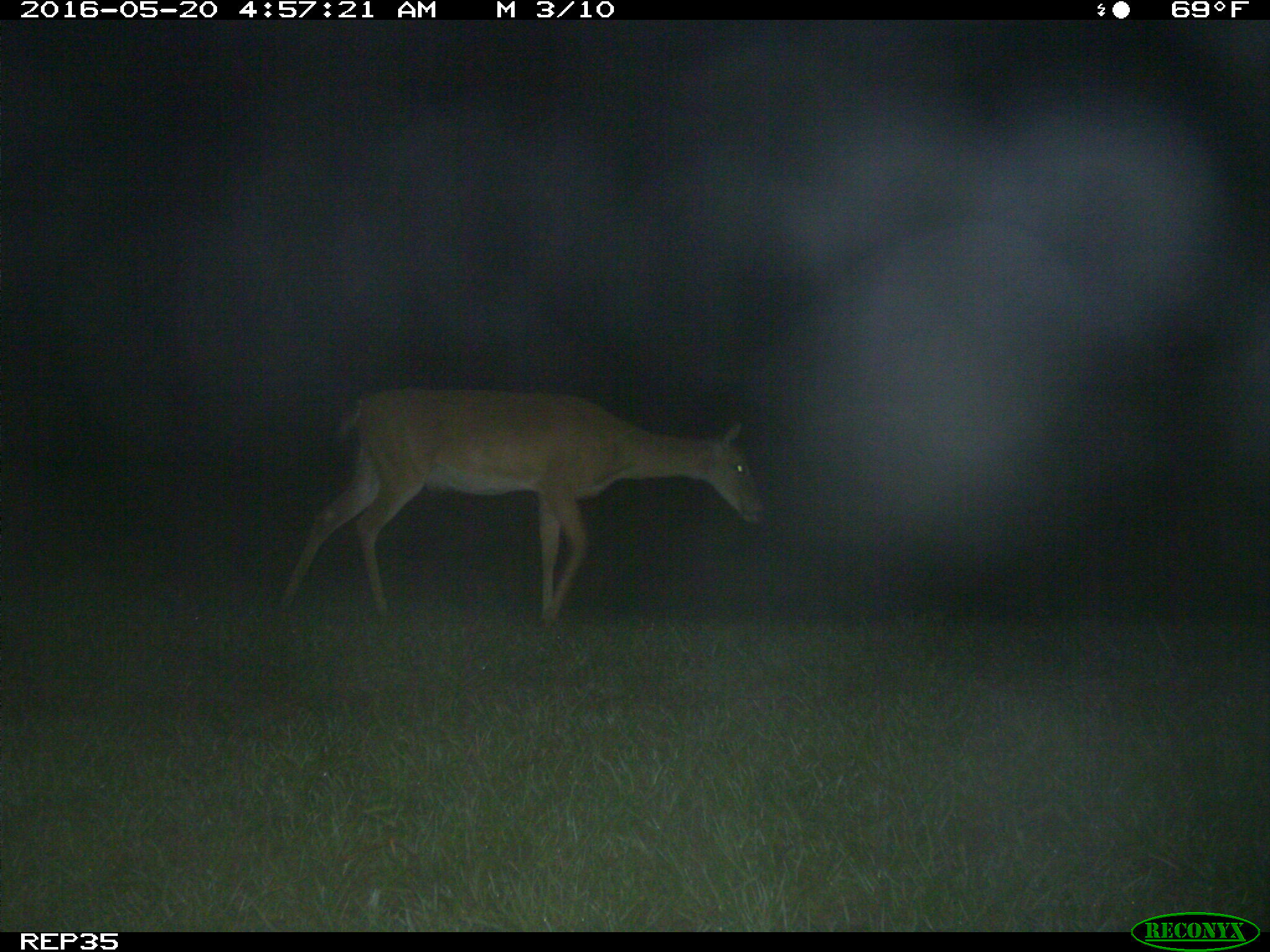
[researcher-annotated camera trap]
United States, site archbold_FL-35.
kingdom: Animalia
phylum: Chordata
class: Mammalia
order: Artiodactyla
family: Cervidae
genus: Odocoileus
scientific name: Odocoileus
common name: deer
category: unidentified deer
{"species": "unidentified deer (deer) (Odocoileus)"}